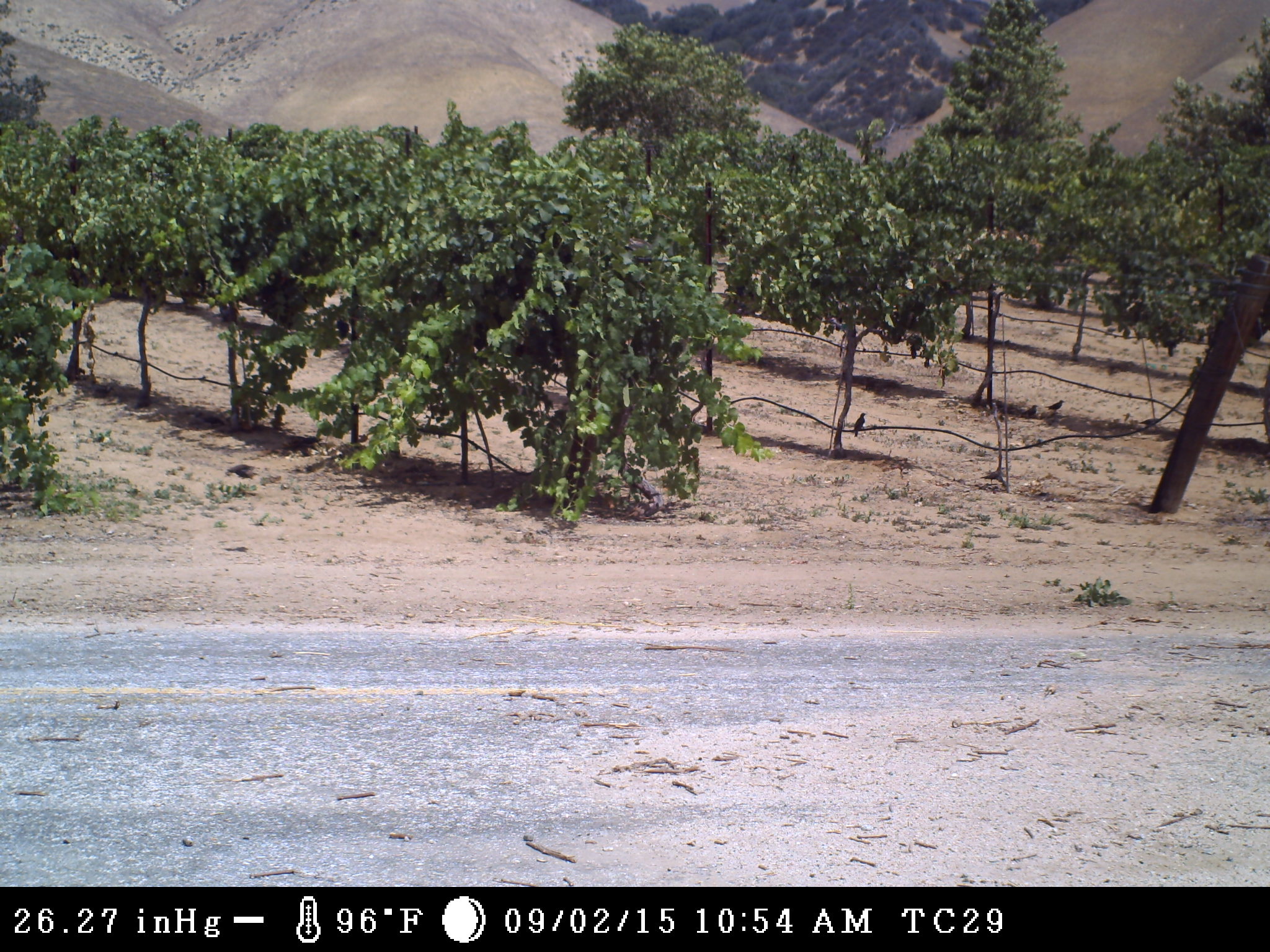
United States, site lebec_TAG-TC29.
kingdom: Animalia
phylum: Chordata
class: Aves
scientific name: Aves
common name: birds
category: unidentified bird